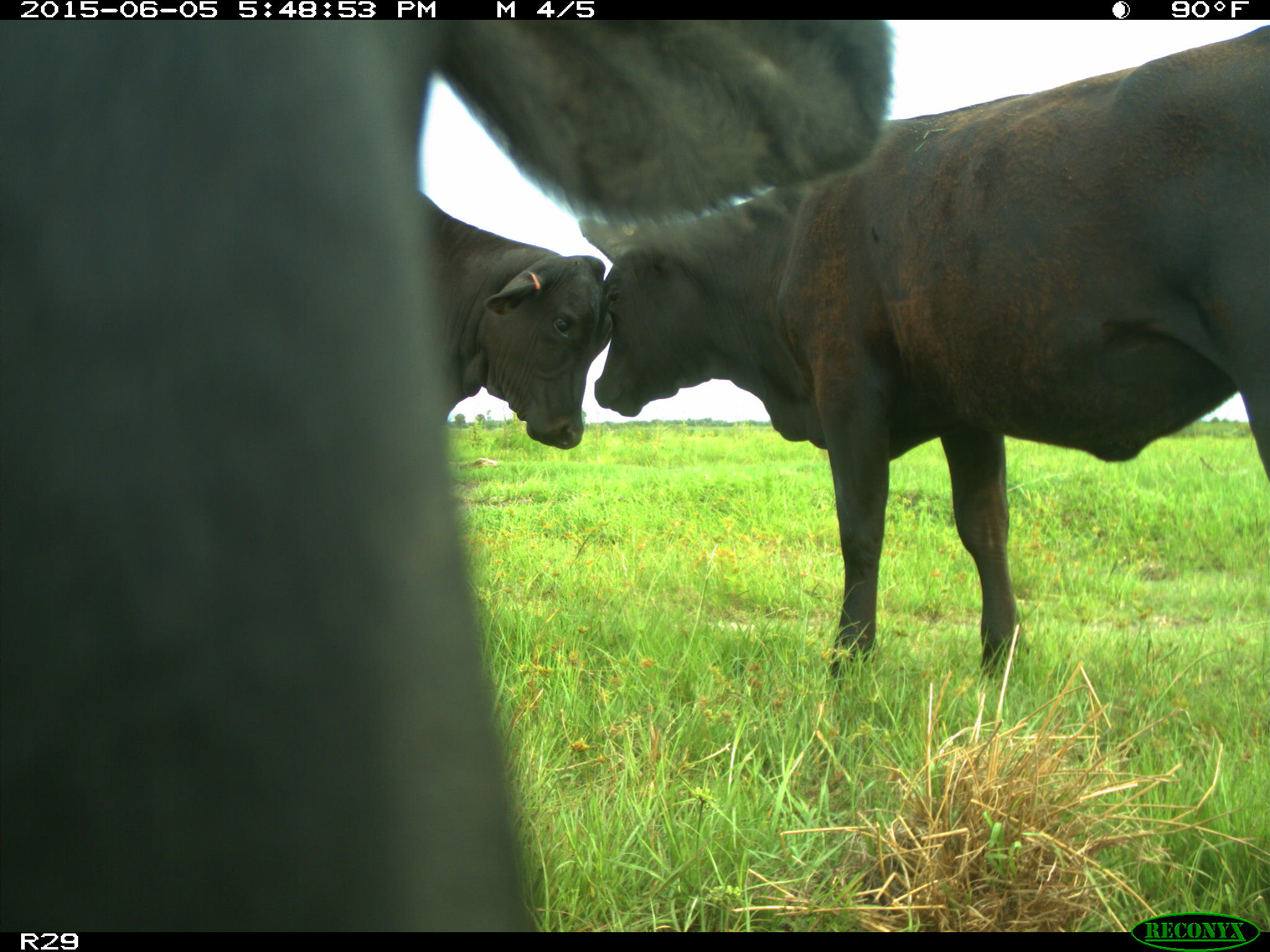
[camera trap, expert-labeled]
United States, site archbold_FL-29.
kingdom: Animalia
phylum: Chordata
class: Mammalia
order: Artiodactyla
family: Bovidae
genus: Bos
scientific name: Bos taurus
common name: domestic cow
Bos taurus (domestic cow).